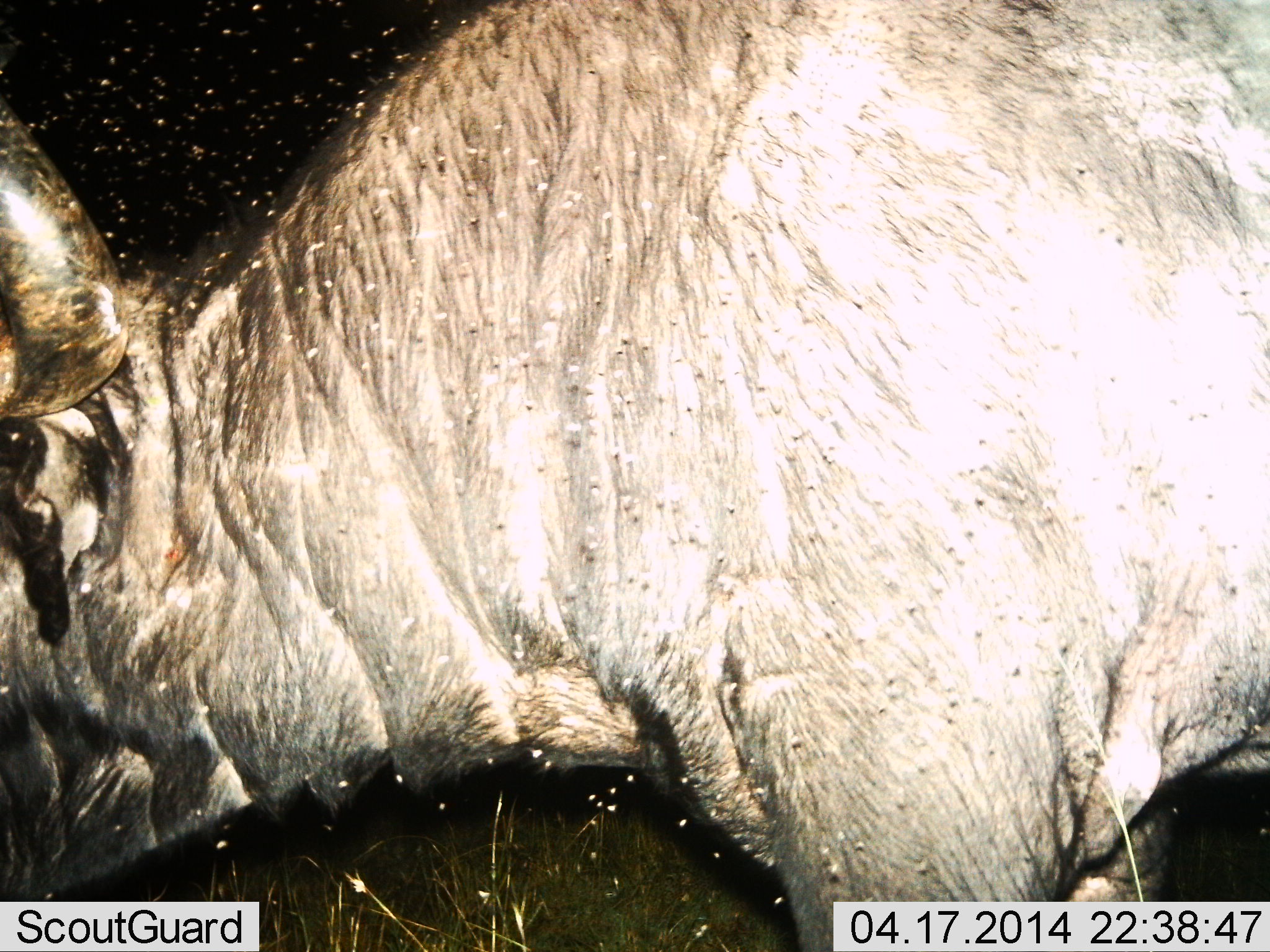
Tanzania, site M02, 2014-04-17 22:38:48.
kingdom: Animalia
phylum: Chordata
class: Mammalia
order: Artiodactyla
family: Bovidae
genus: Syncerus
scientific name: Syncerus caffer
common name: cape buffalo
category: buffalo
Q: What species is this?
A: Buffalo (cape buffalo) (Syncerus caffer).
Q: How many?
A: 1.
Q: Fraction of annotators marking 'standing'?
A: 92%.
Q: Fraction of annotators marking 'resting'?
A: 0%.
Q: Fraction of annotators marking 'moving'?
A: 17%.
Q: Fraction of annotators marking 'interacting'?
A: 0%.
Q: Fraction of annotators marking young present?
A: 0%.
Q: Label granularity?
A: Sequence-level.